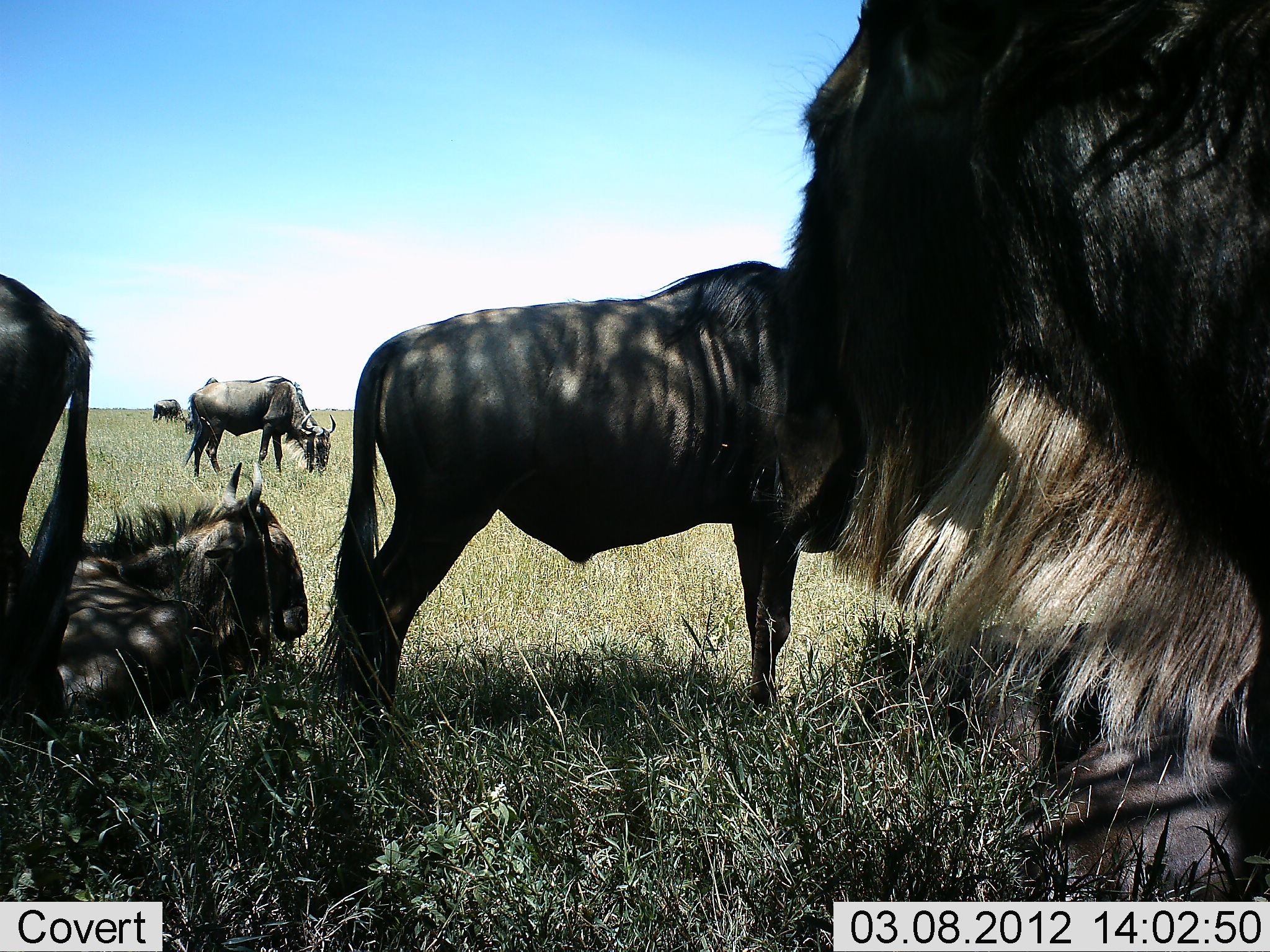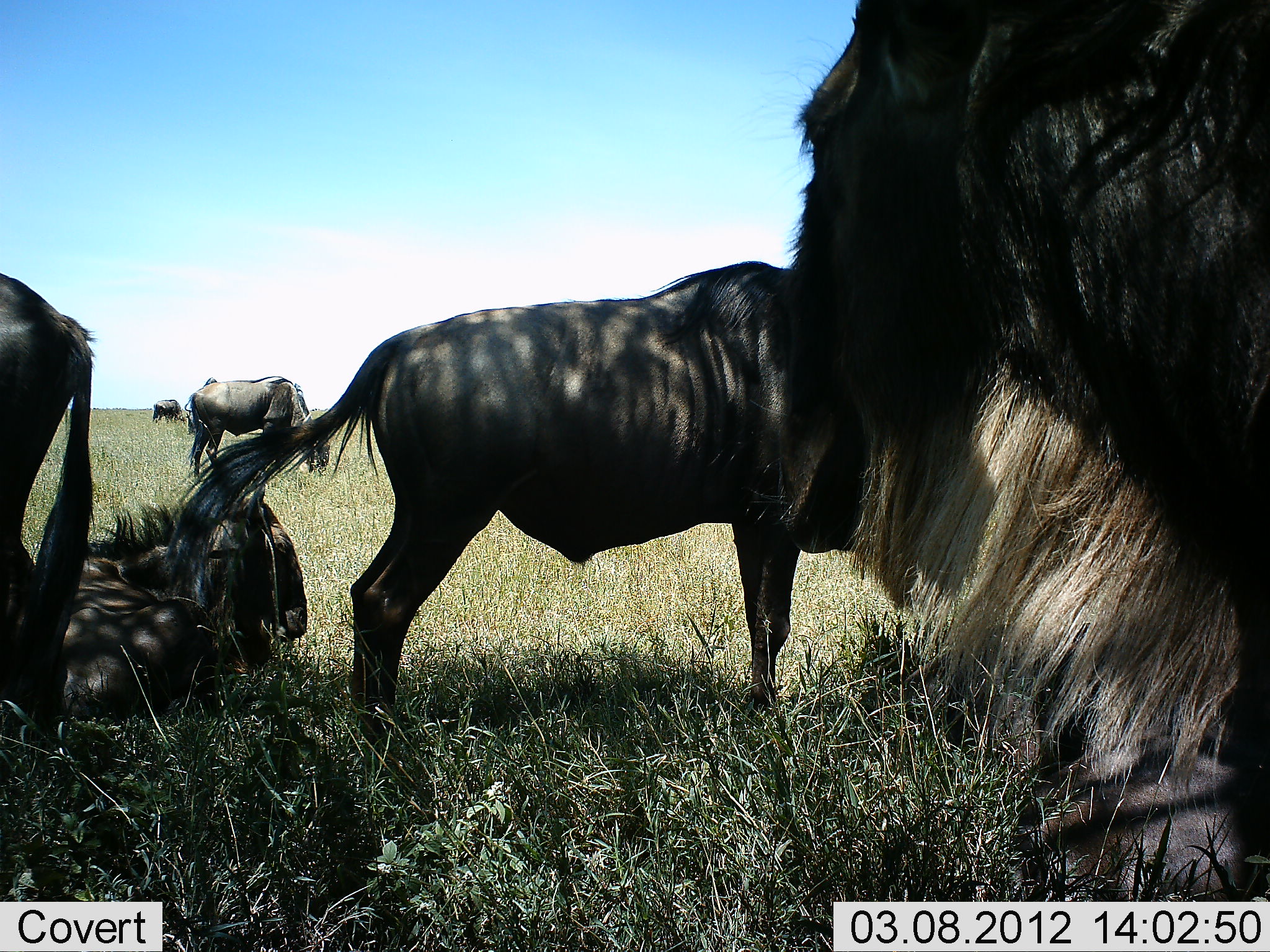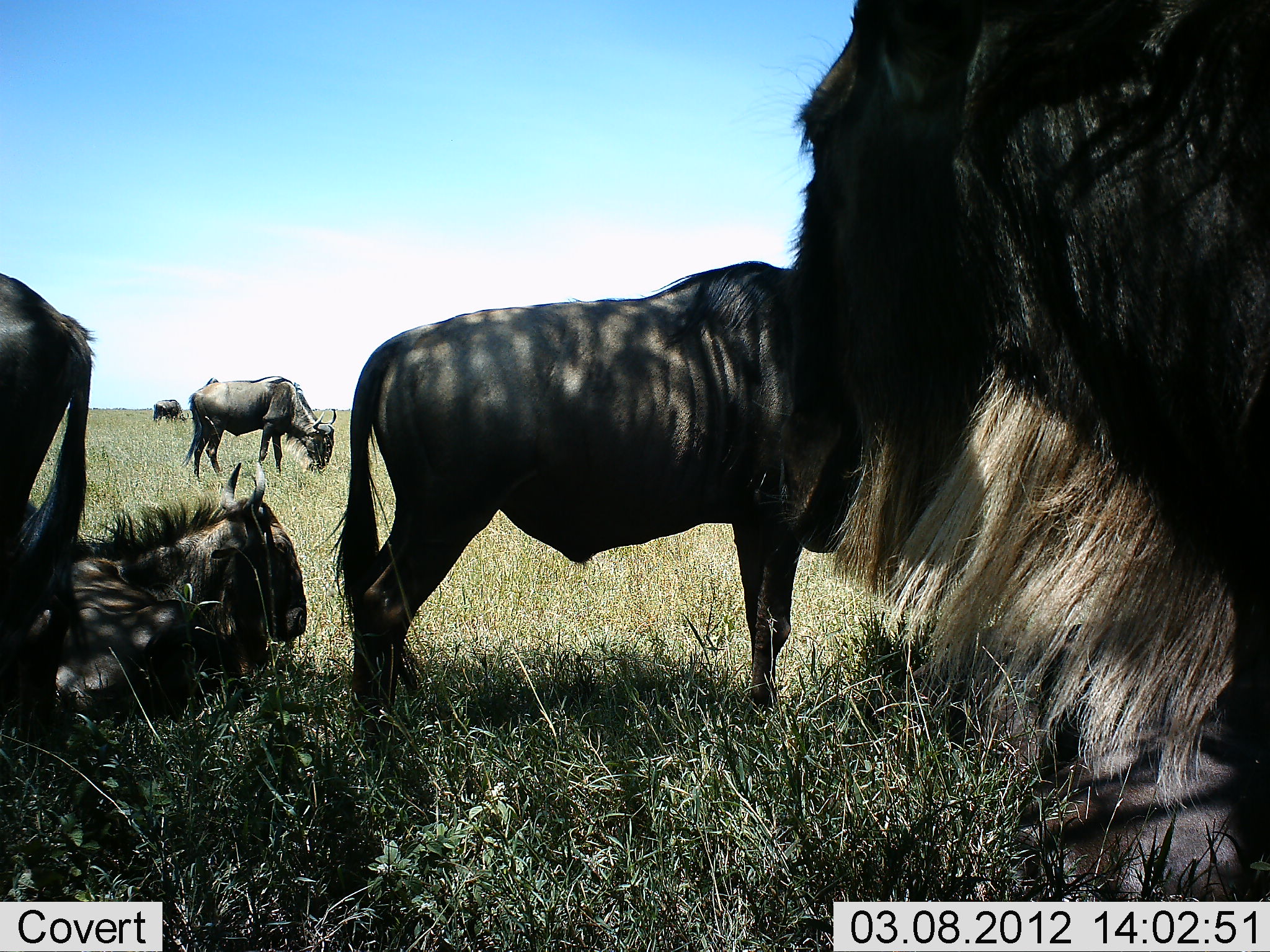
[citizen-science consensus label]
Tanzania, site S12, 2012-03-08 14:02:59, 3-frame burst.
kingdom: Animalia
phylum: Chordata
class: Mammalia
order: Artiodactyla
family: Bovidae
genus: Connochaetes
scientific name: Connochaetes taurinus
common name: blue wildebeest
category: wildebeest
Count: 6.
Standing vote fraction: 88%.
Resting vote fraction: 96%.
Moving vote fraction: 0%.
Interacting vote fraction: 0%.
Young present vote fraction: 4%.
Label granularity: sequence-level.